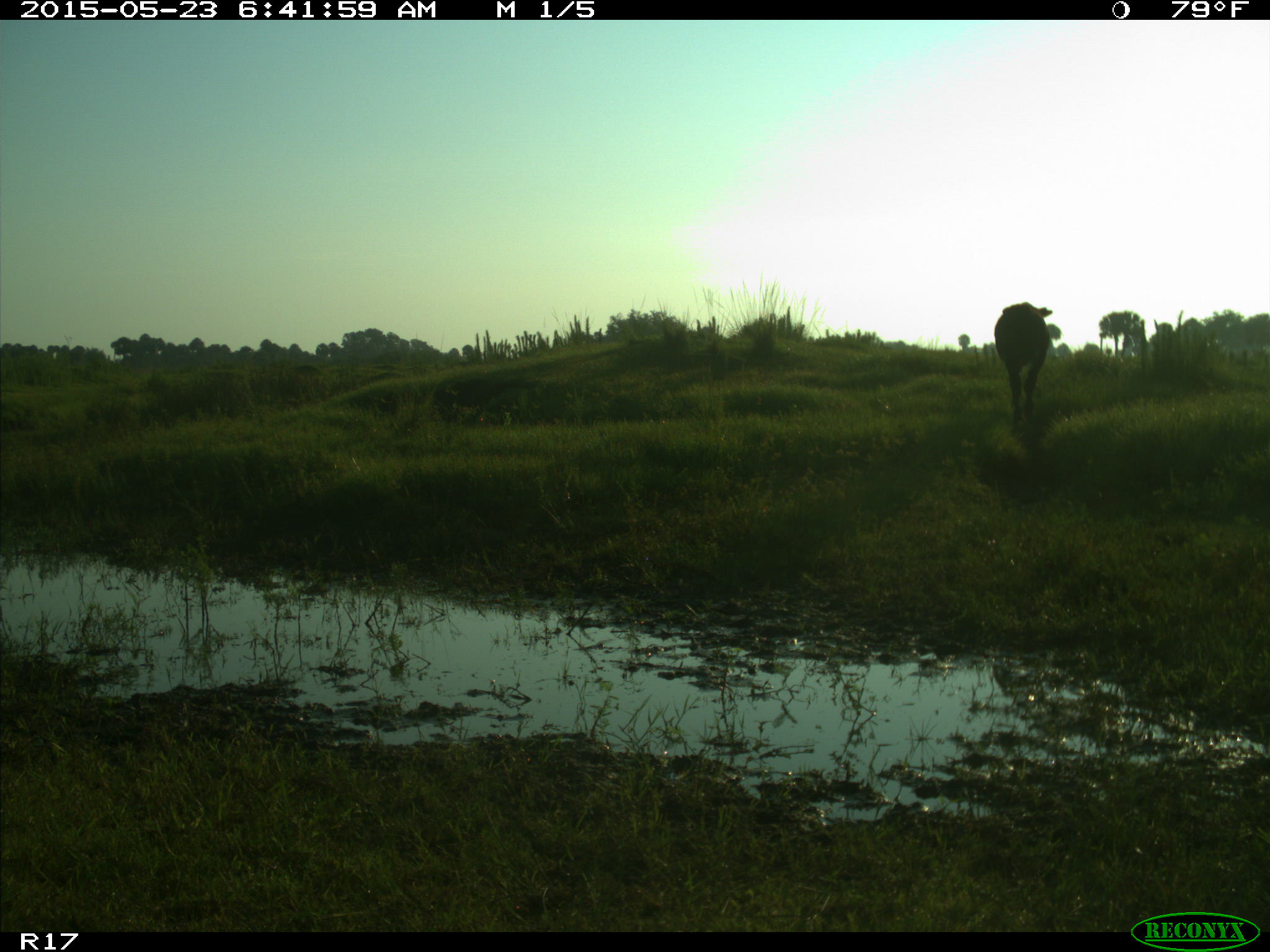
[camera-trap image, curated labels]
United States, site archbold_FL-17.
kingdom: Animalia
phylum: Chordata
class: Mammalia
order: Artiodactyla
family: Bovidae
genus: Bos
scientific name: Bos taurus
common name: domestic cow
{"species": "Bos taurus (domestic cow)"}